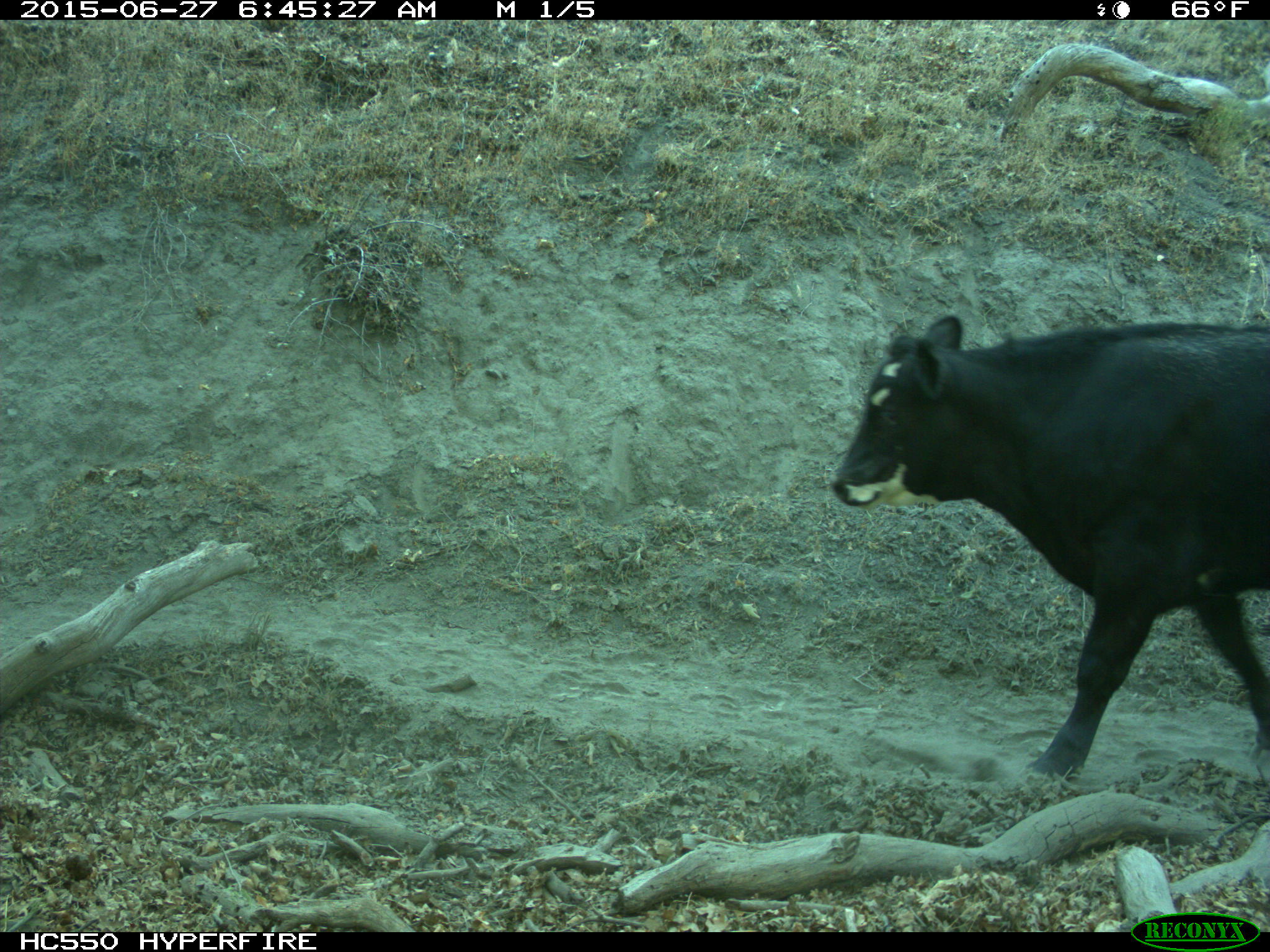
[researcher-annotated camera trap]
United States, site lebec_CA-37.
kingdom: Animalia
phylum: Chordata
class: Mammalia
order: Artiodactyla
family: Bovidae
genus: Bos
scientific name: Bos taurus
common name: domestic cow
Bos taurus (domestic cow).